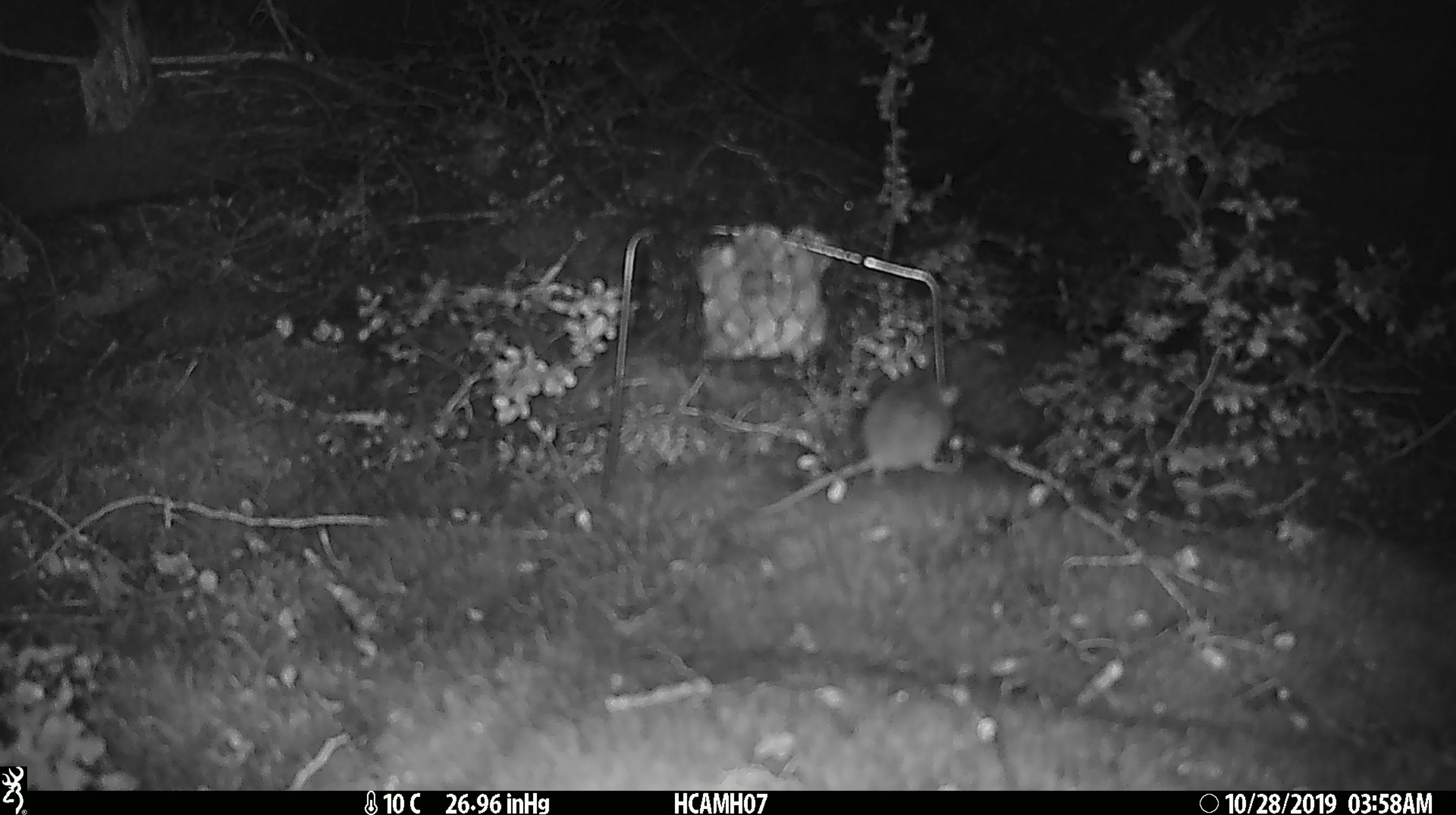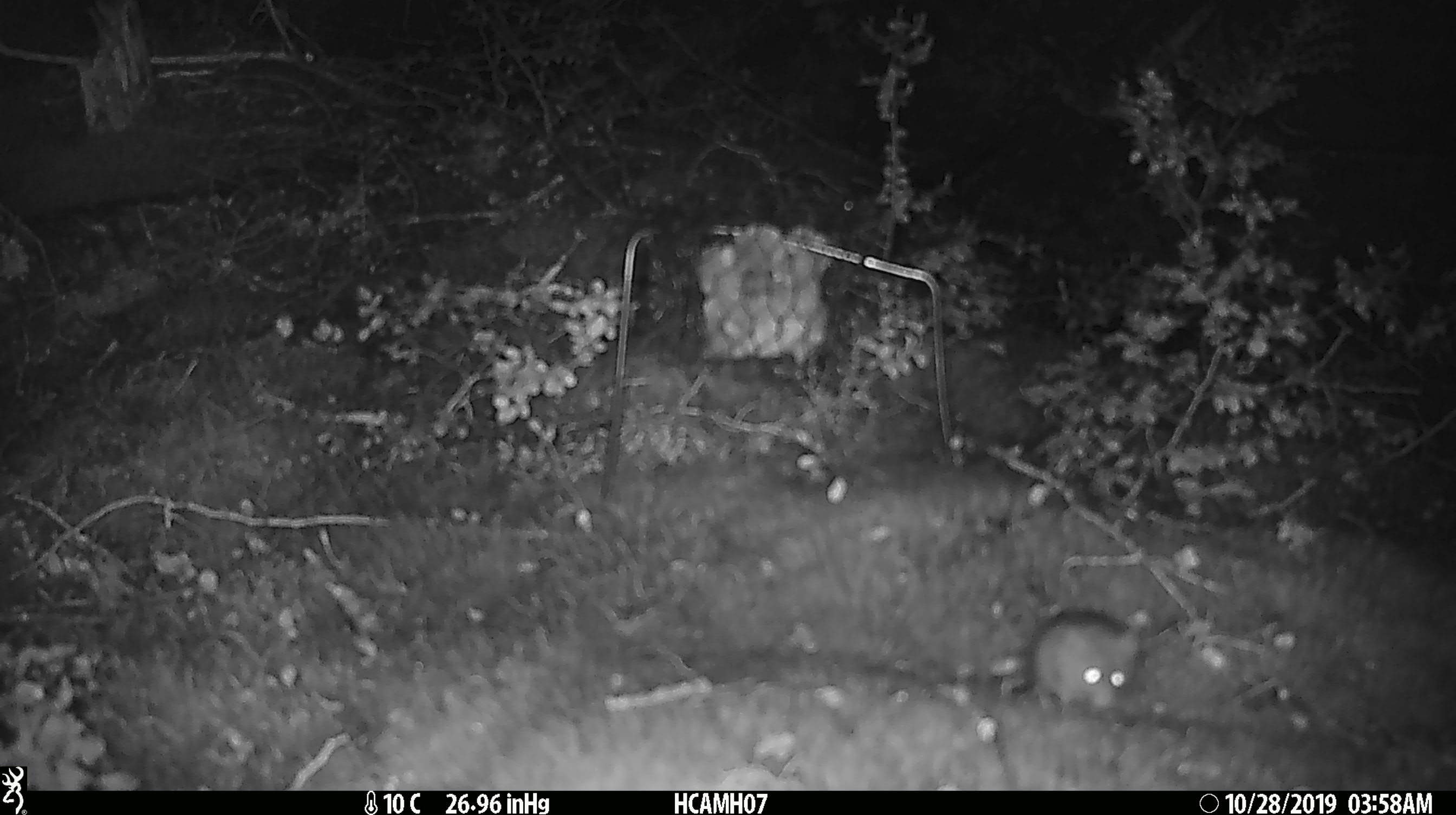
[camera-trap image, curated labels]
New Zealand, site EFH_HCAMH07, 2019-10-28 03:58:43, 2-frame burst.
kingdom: Animalia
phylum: Chordata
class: Mammalia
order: Rodentia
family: Muridae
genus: Mus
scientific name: Mus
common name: mouse